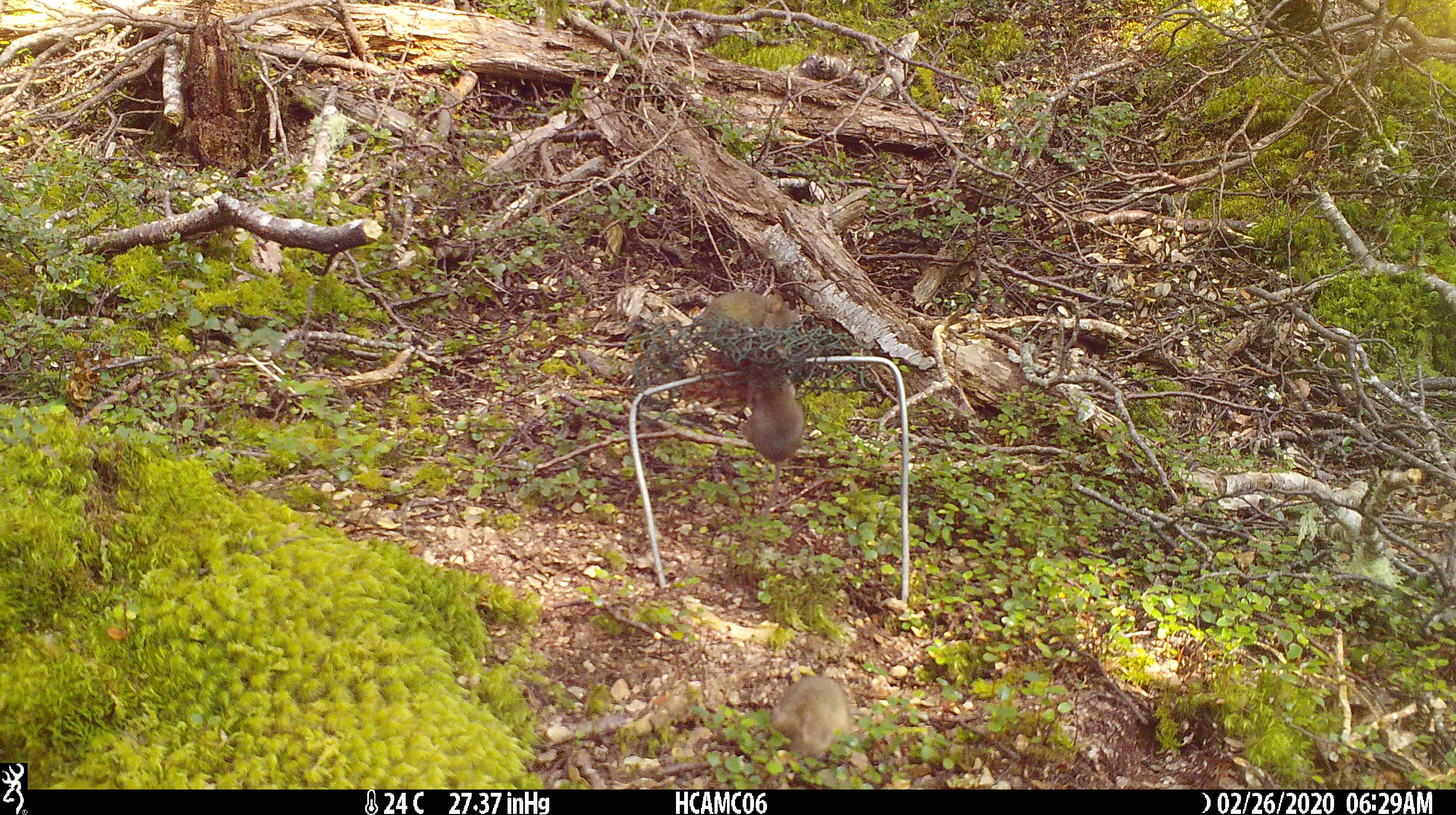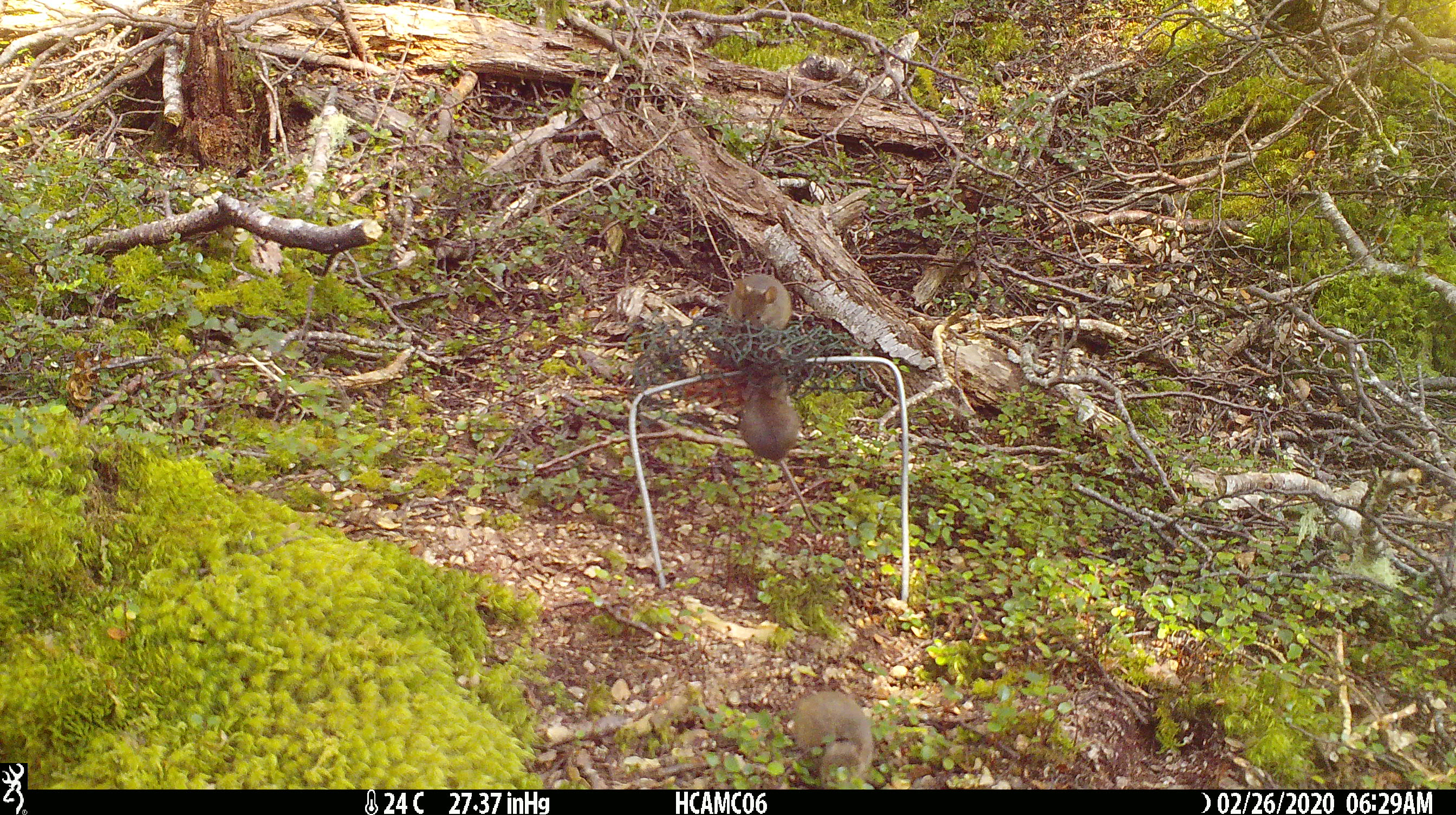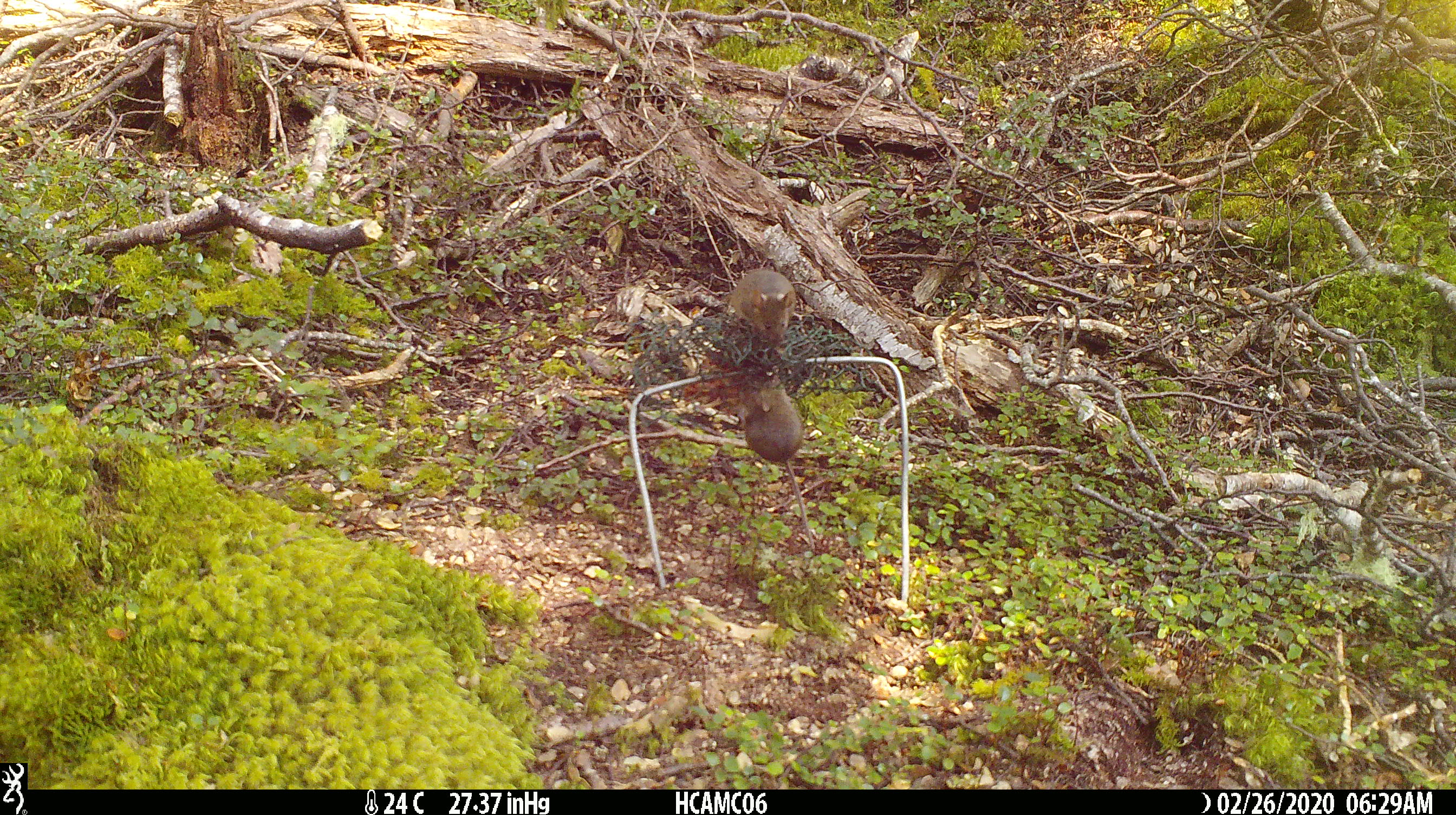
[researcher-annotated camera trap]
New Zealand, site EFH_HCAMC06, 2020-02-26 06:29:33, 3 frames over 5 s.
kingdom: Animalia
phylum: Chordata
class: Mammalia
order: Rodentia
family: Muridae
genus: Mus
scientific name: Mus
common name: mouse